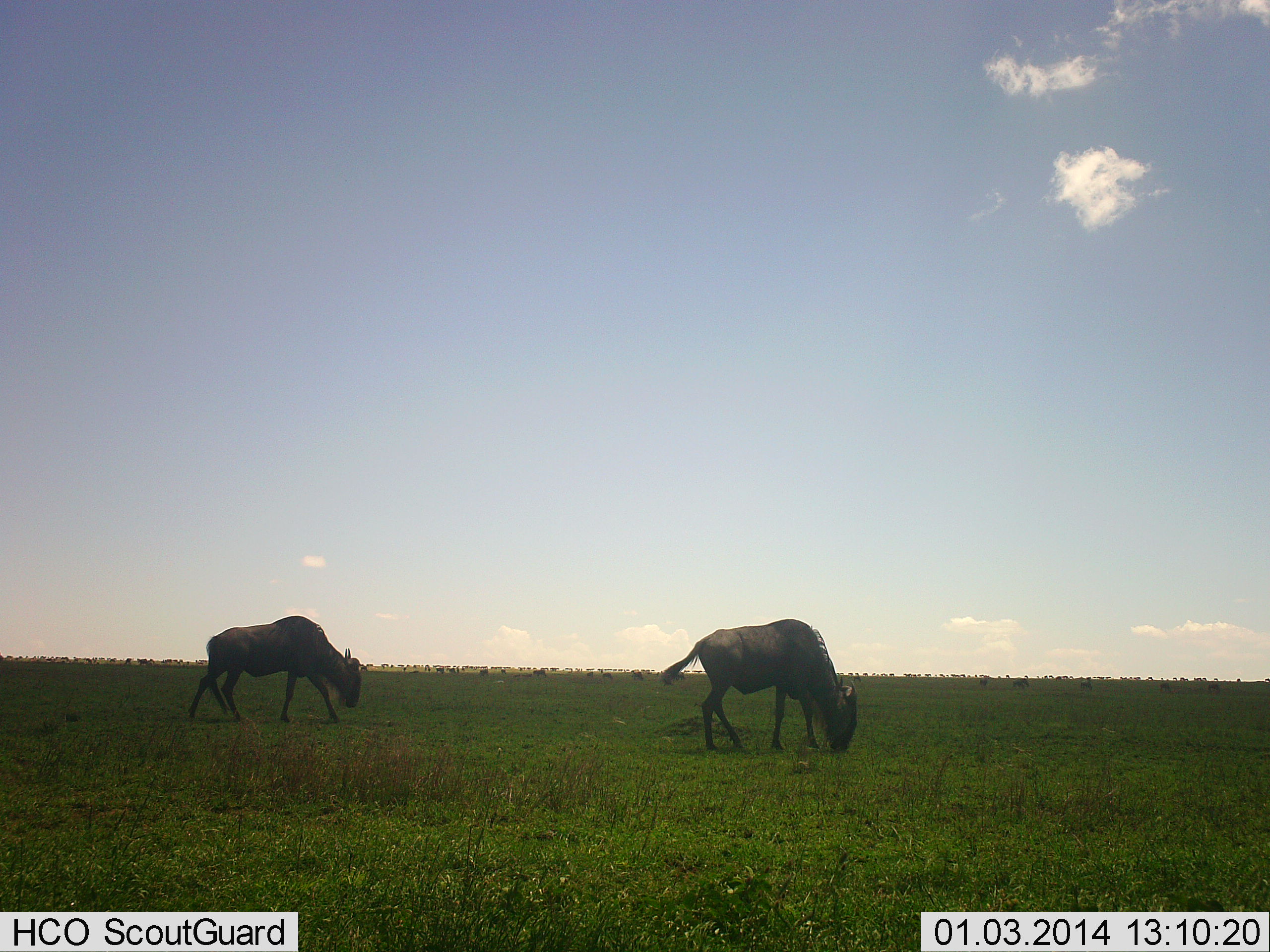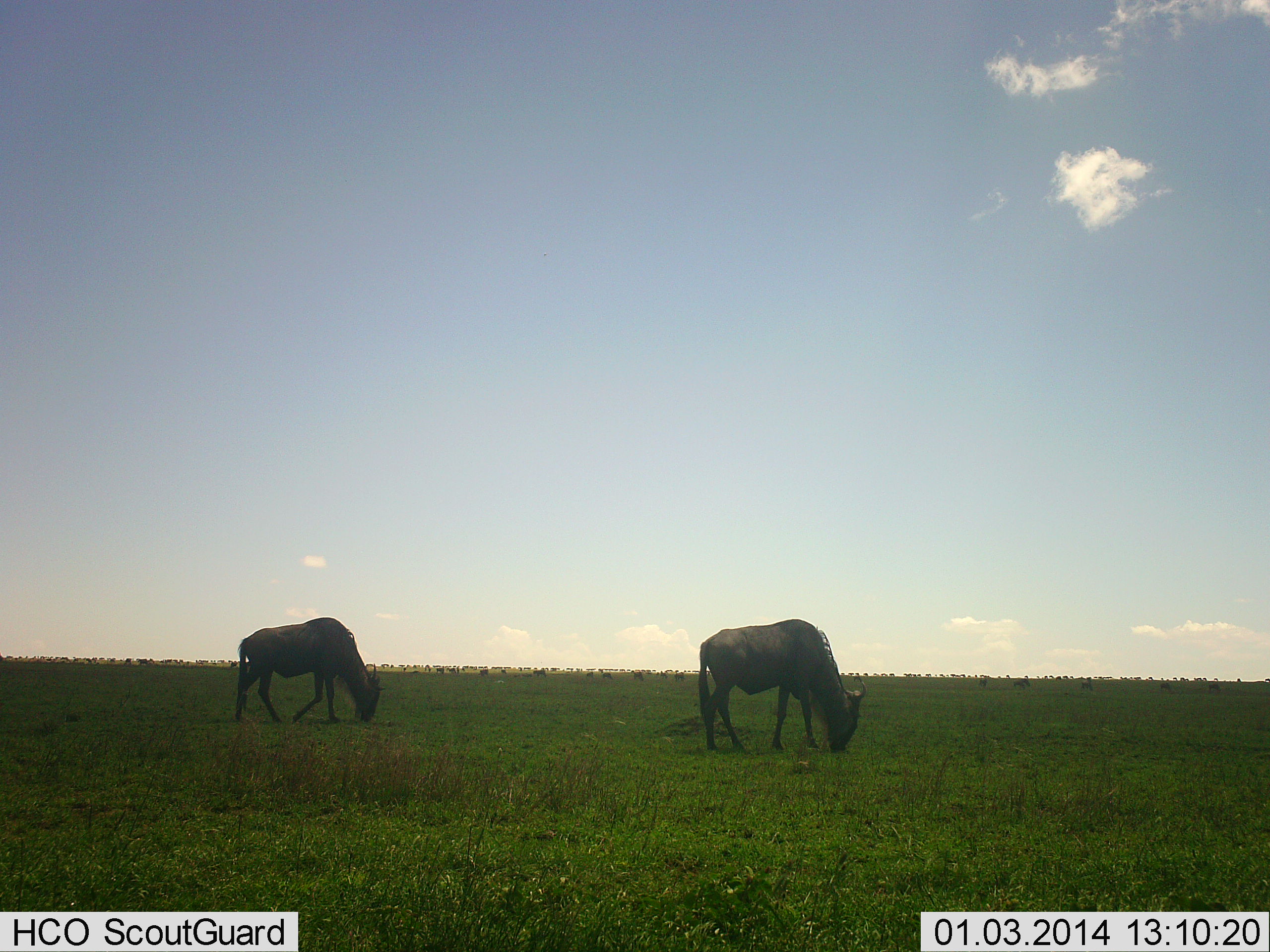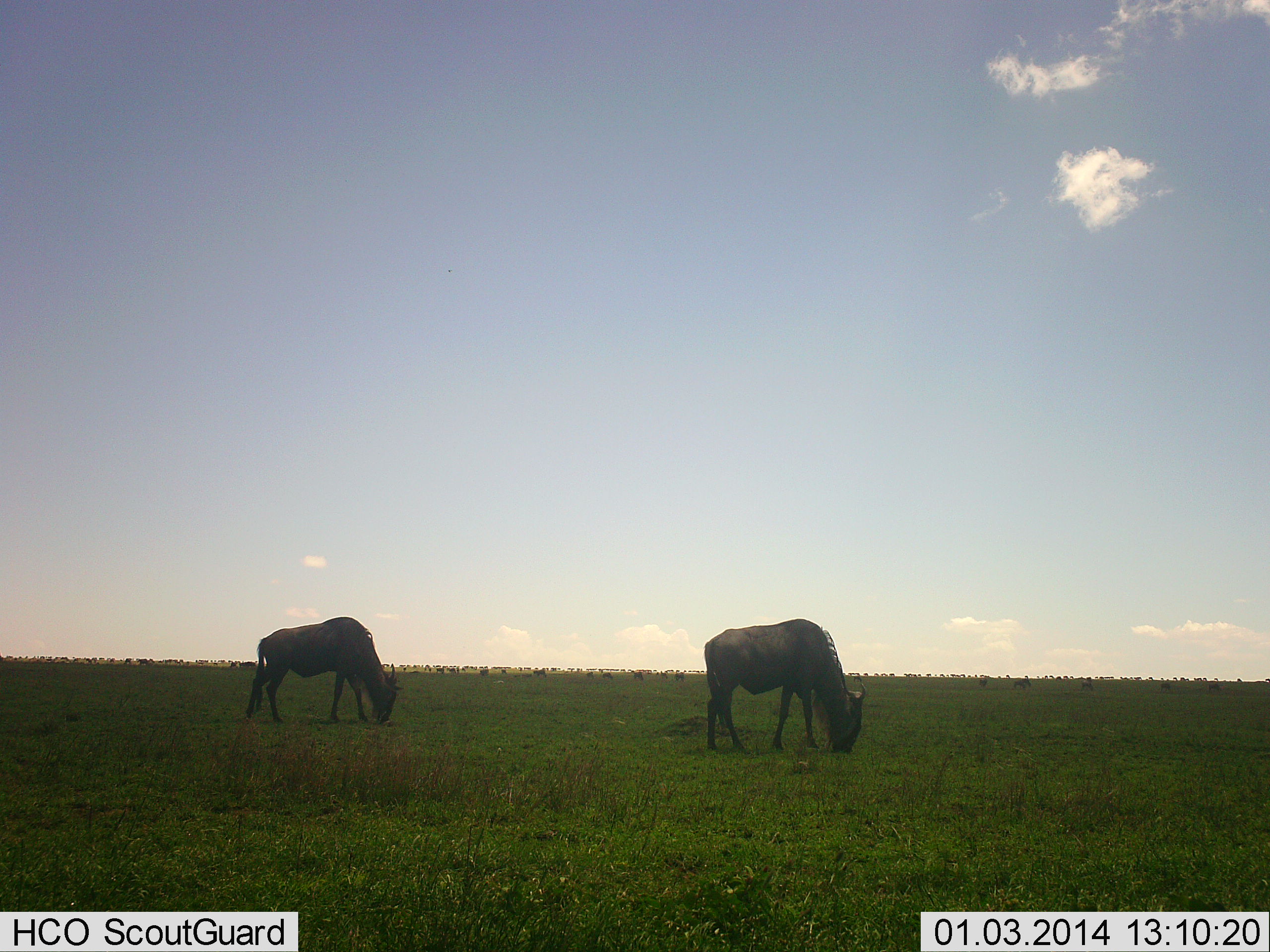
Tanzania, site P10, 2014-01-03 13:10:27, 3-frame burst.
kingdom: Animalia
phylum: Chordata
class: Mammalia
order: Artiodactyla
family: Bovidae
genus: Connochaetes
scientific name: Connochaetes taurinus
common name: blue wildebeest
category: wildebeest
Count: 2.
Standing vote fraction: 20%.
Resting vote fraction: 0%.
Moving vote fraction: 10%.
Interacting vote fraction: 0%.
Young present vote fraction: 0%.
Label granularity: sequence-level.